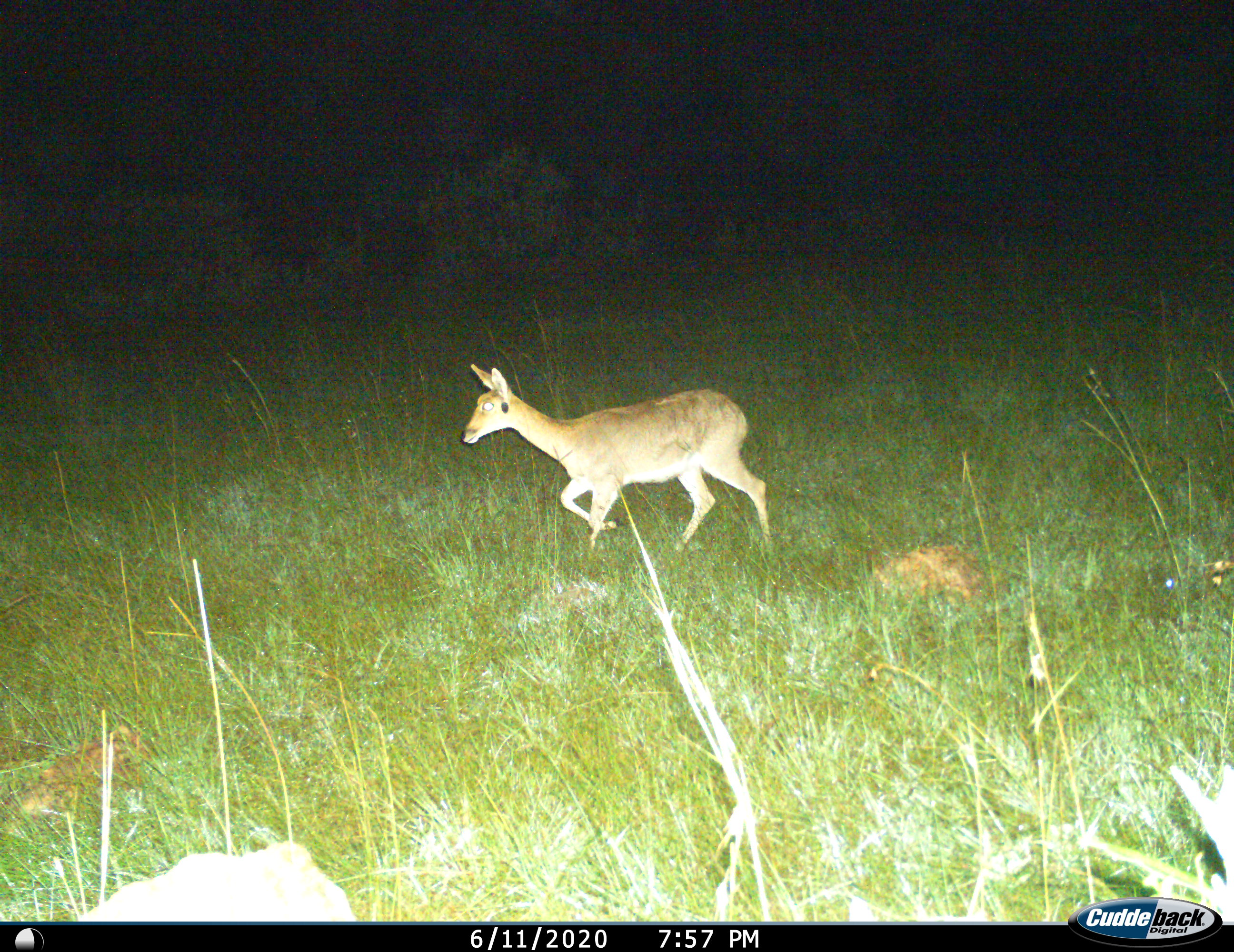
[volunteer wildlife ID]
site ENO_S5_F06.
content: unidentified animal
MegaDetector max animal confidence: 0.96